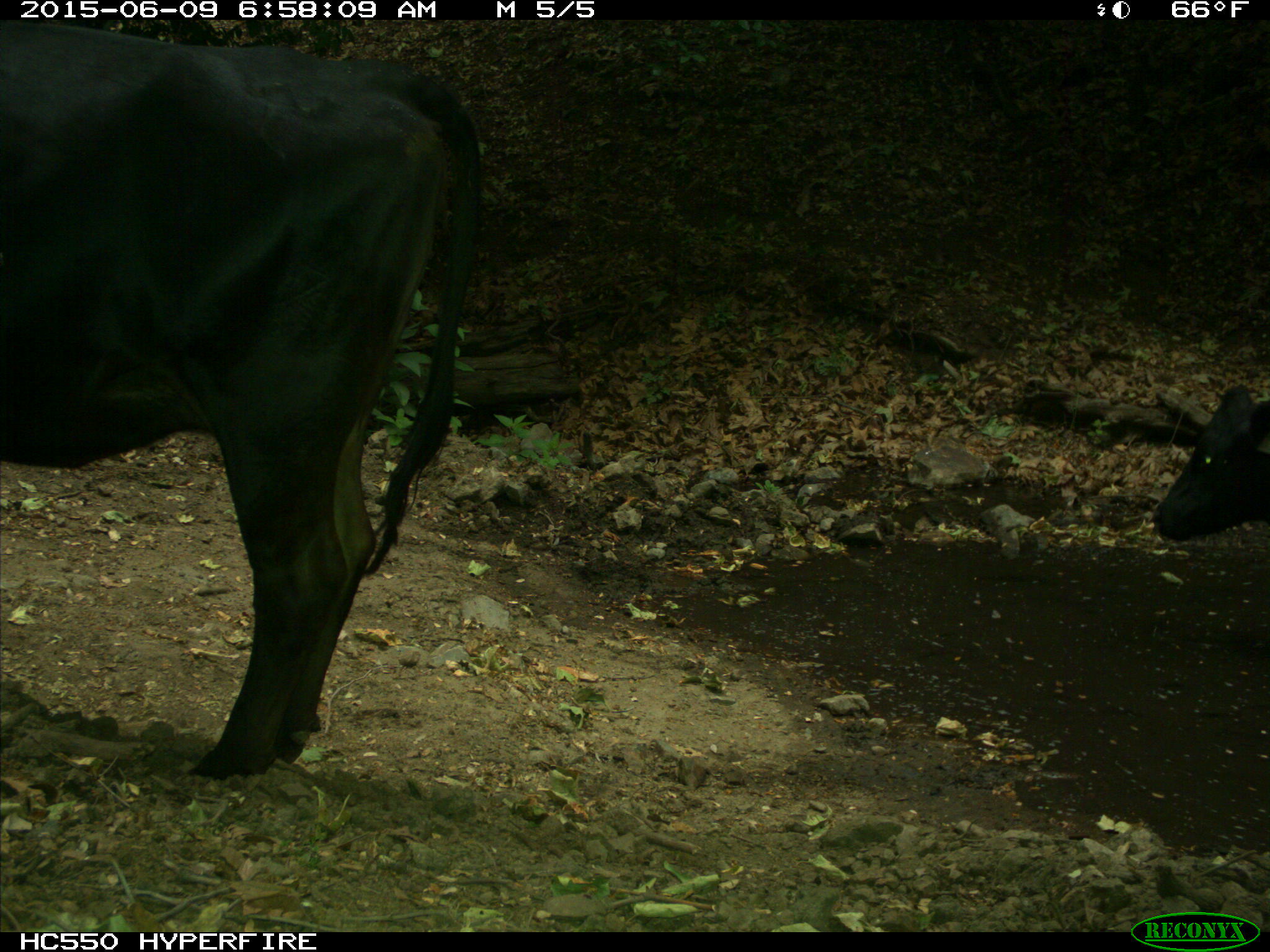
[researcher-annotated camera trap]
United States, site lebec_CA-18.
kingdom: Animalia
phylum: Chordata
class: Mammalia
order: Artiodactyla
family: Bovidae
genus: Bos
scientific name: Bos taurus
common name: domestic cow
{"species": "Bos taurus (domestic cow)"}